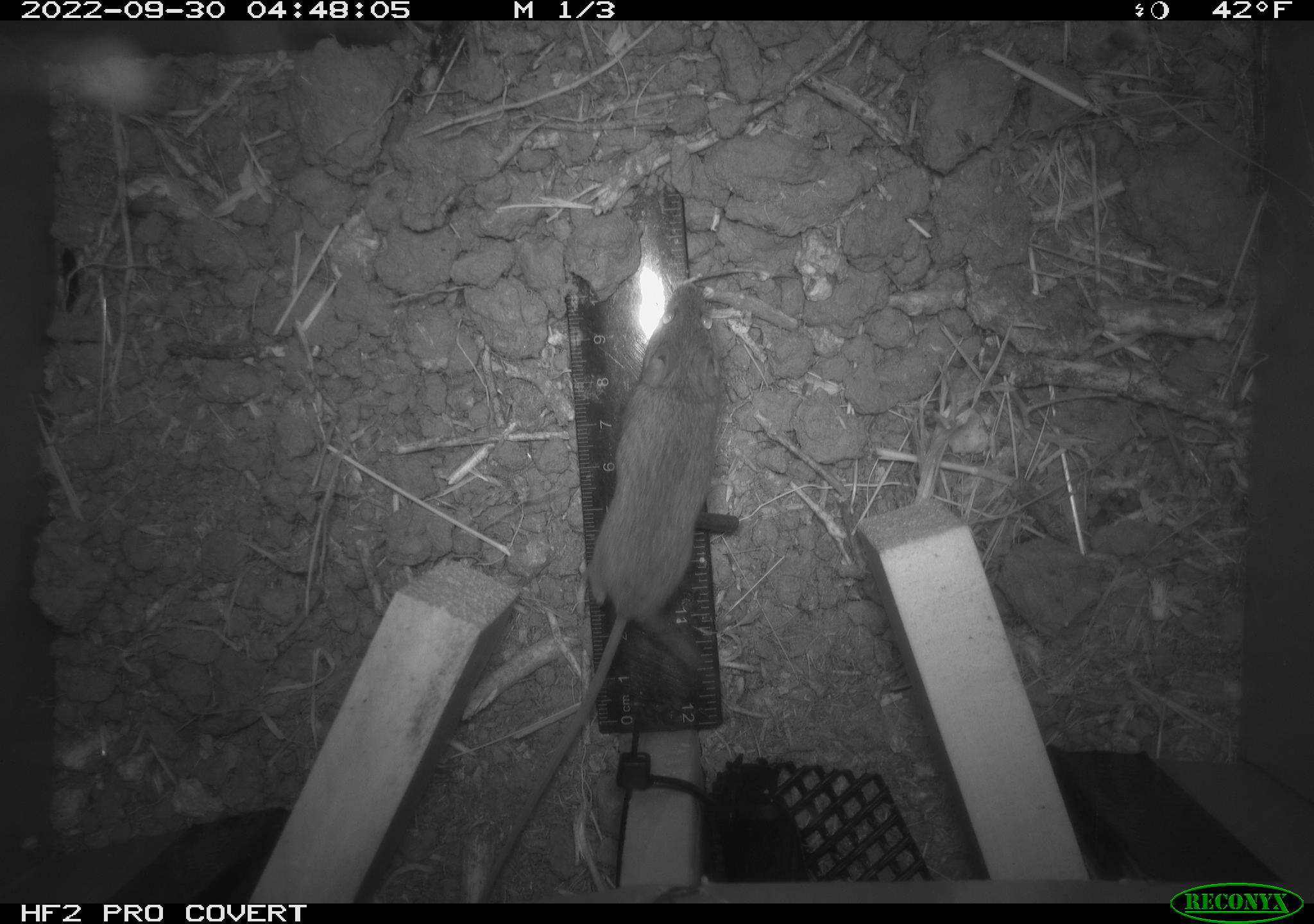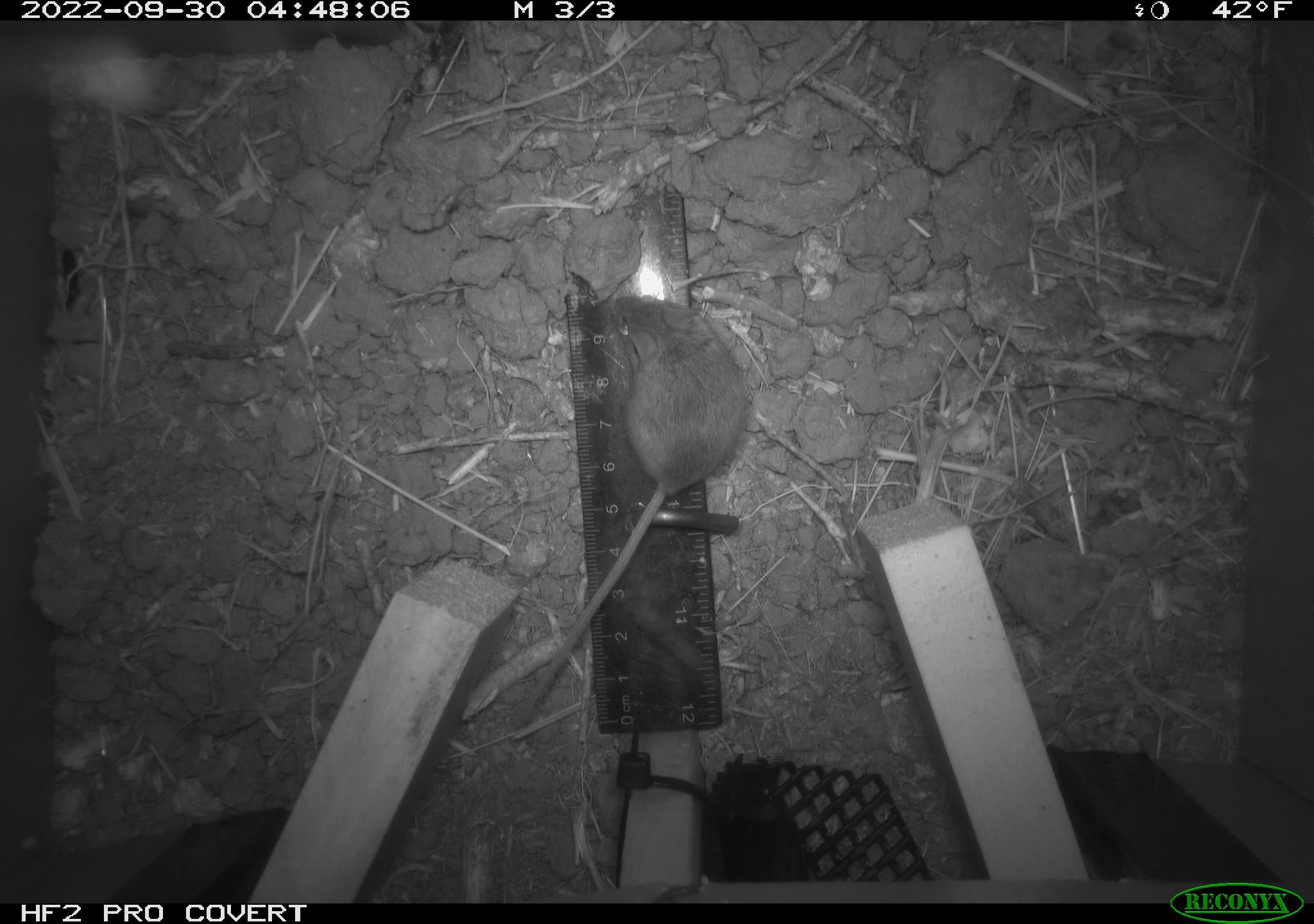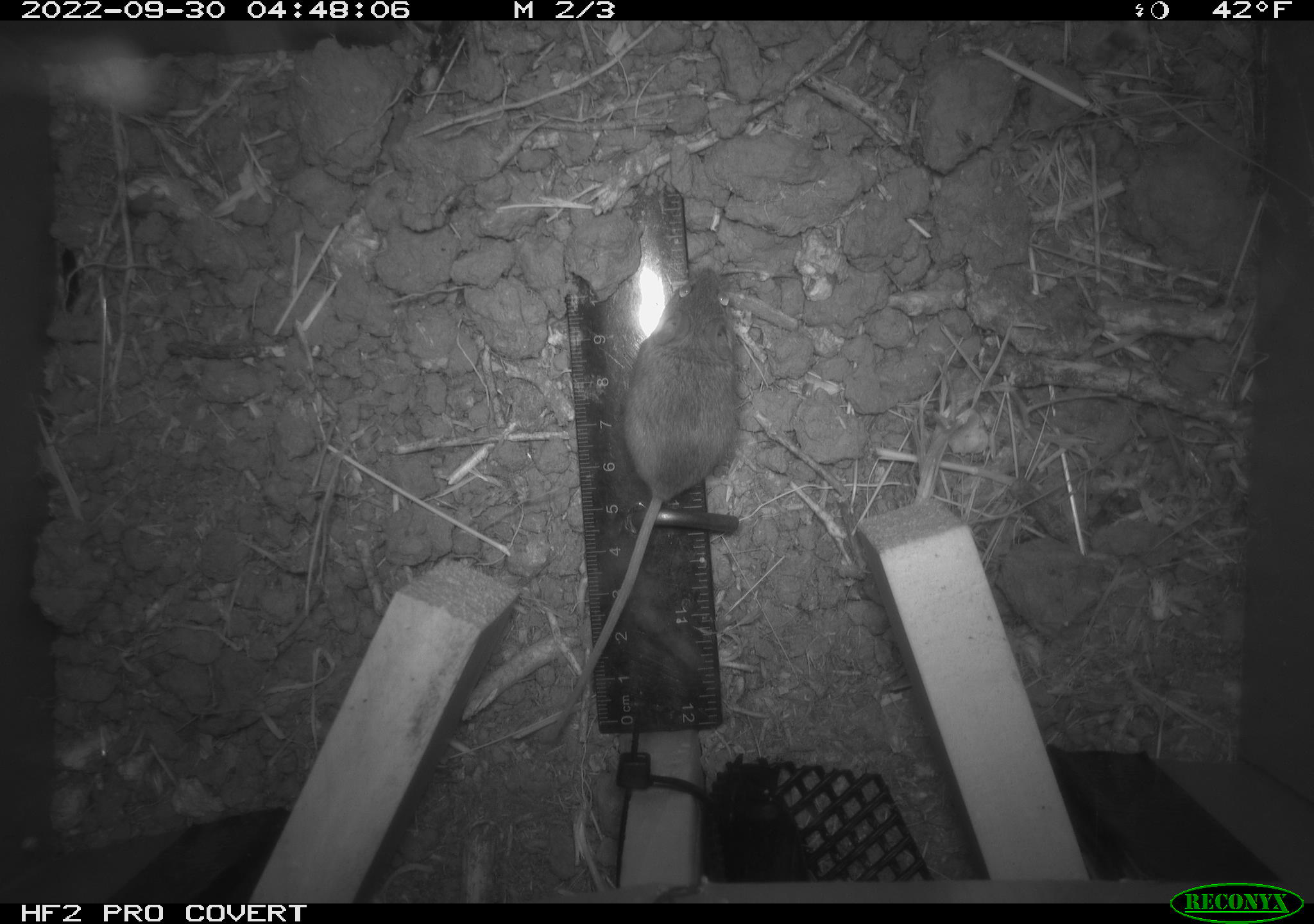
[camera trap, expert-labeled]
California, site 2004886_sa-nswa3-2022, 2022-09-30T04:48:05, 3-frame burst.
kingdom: Animalia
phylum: Chordata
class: Mammalia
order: Rodentia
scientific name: Rodentia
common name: mouse species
Mouse species (Rodentia).